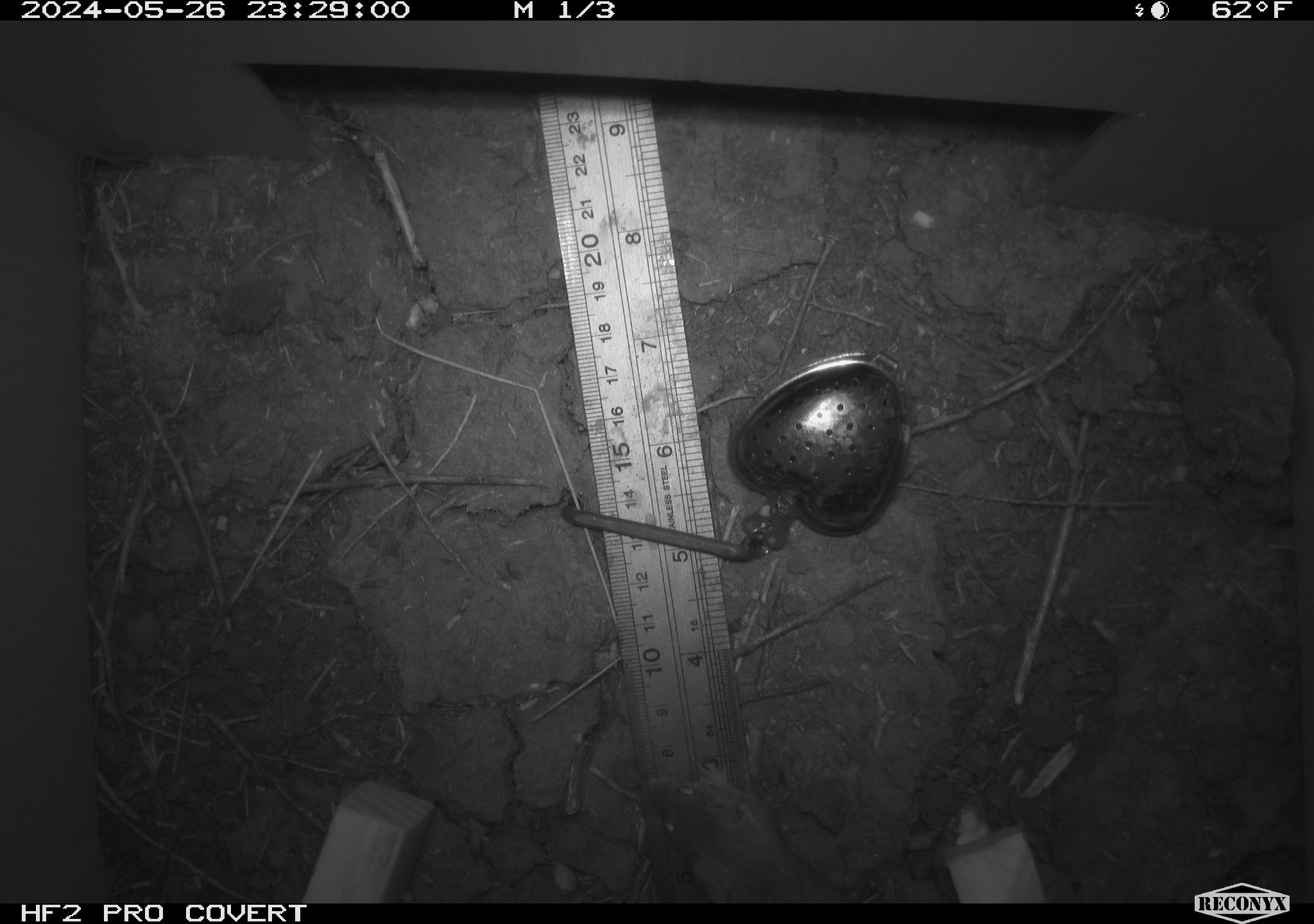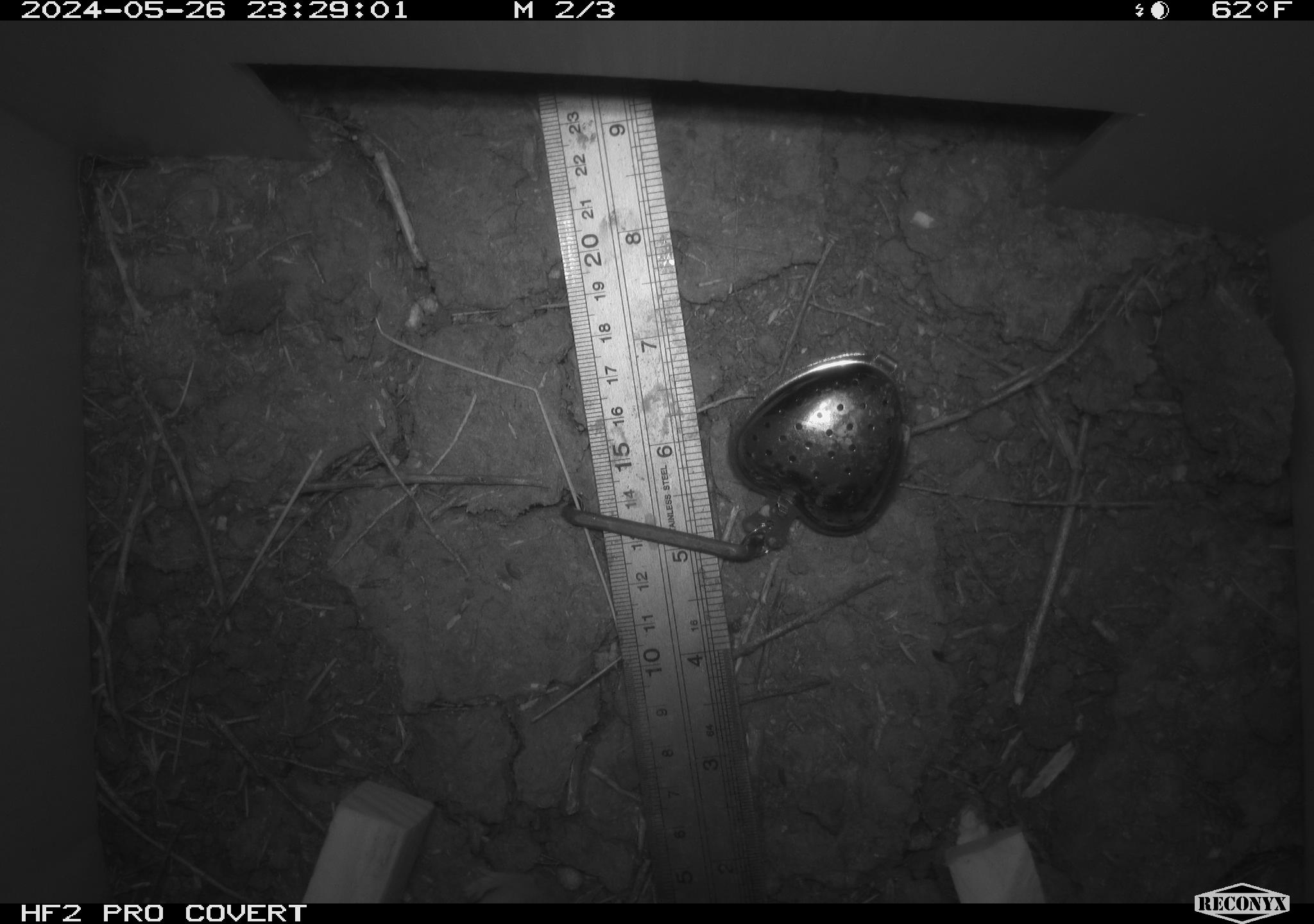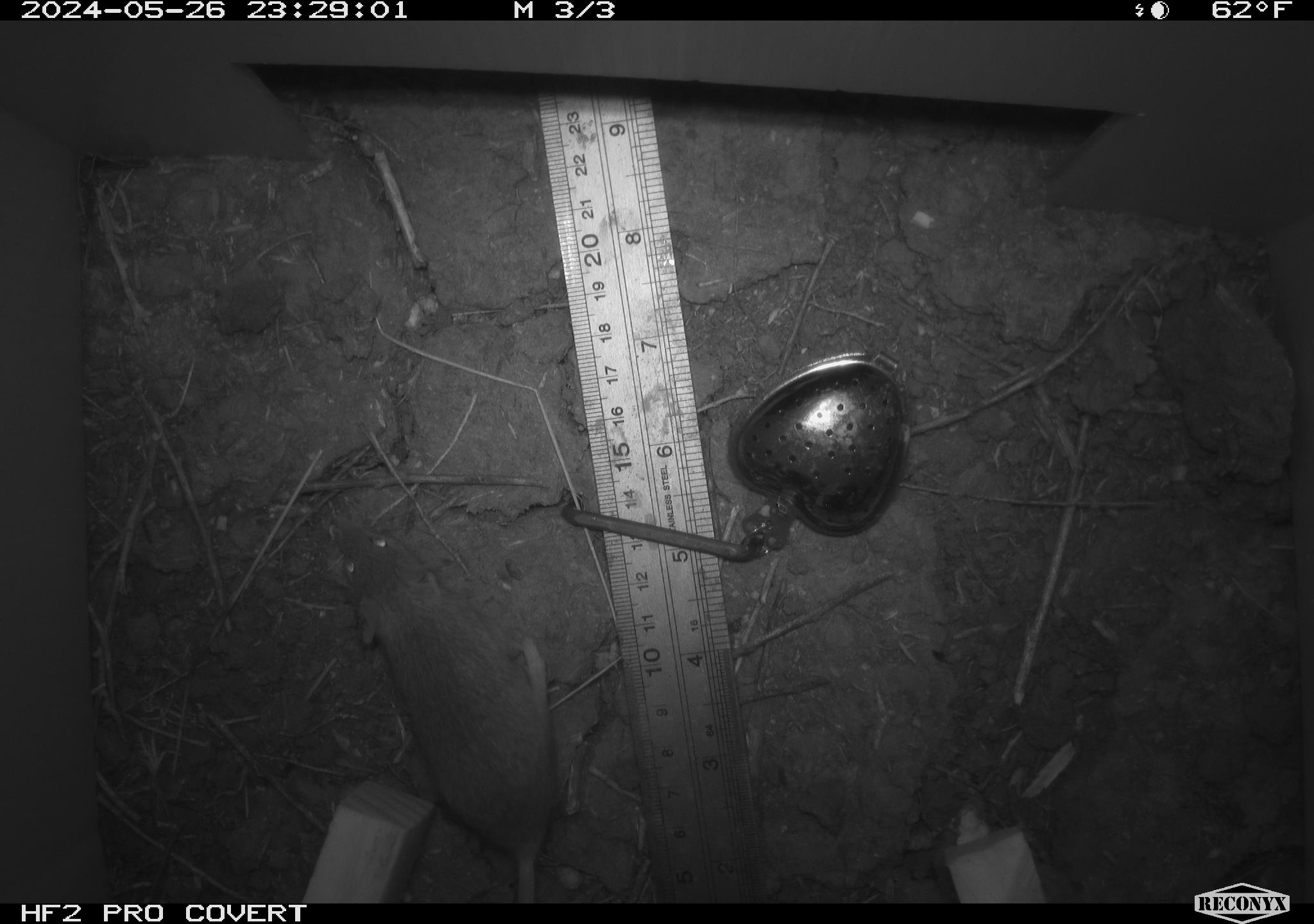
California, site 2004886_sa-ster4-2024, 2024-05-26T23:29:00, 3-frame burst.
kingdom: Animalia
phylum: Chordata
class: Mammalia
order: Rodentia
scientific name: Rodentia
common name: mouse species